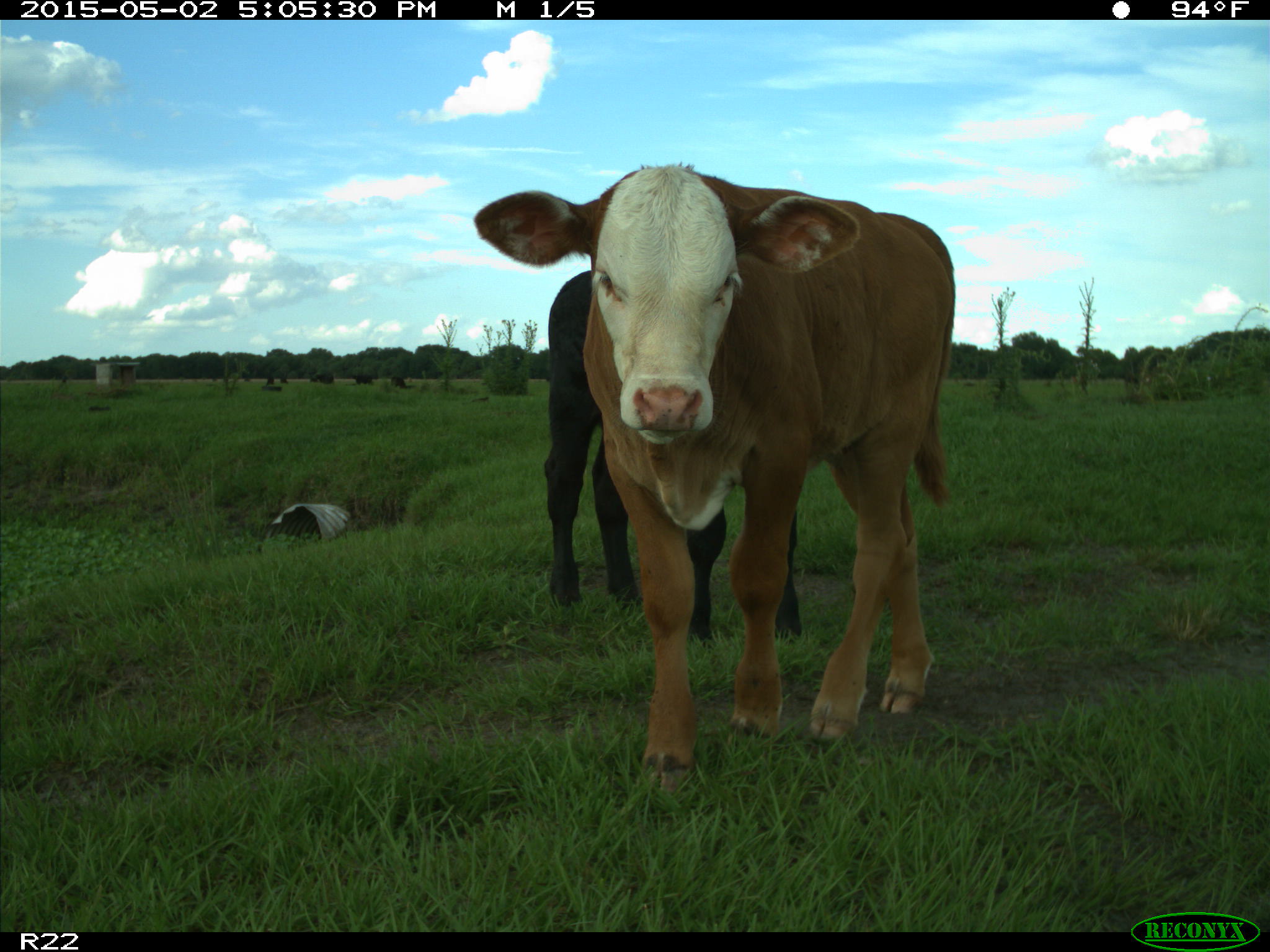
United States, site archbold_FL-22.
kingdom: Animalia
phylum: Chordata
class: Mammalia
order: Artiodactyla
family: Bovidae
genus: Bos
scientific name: Bos taurus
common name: domestic cow